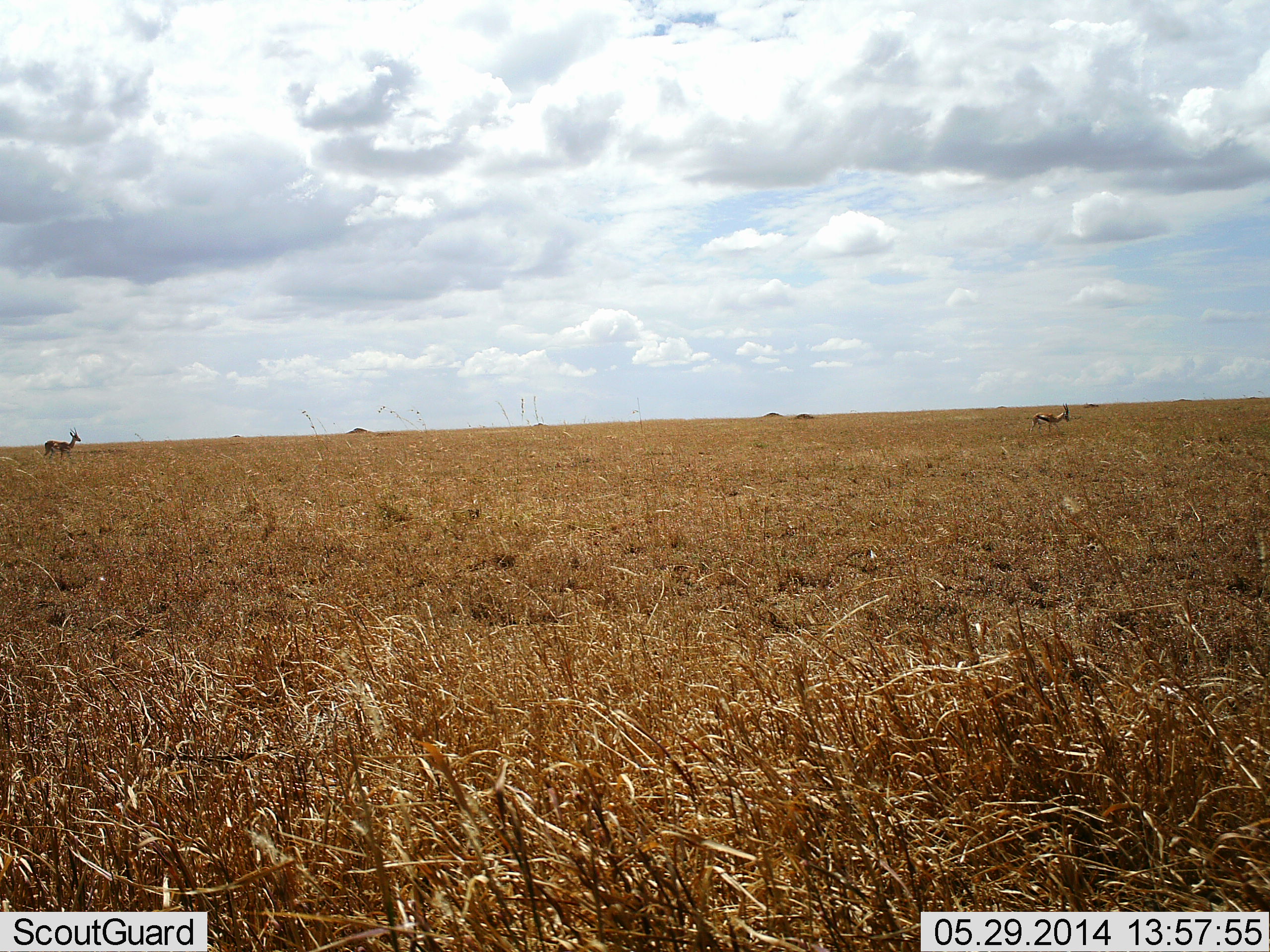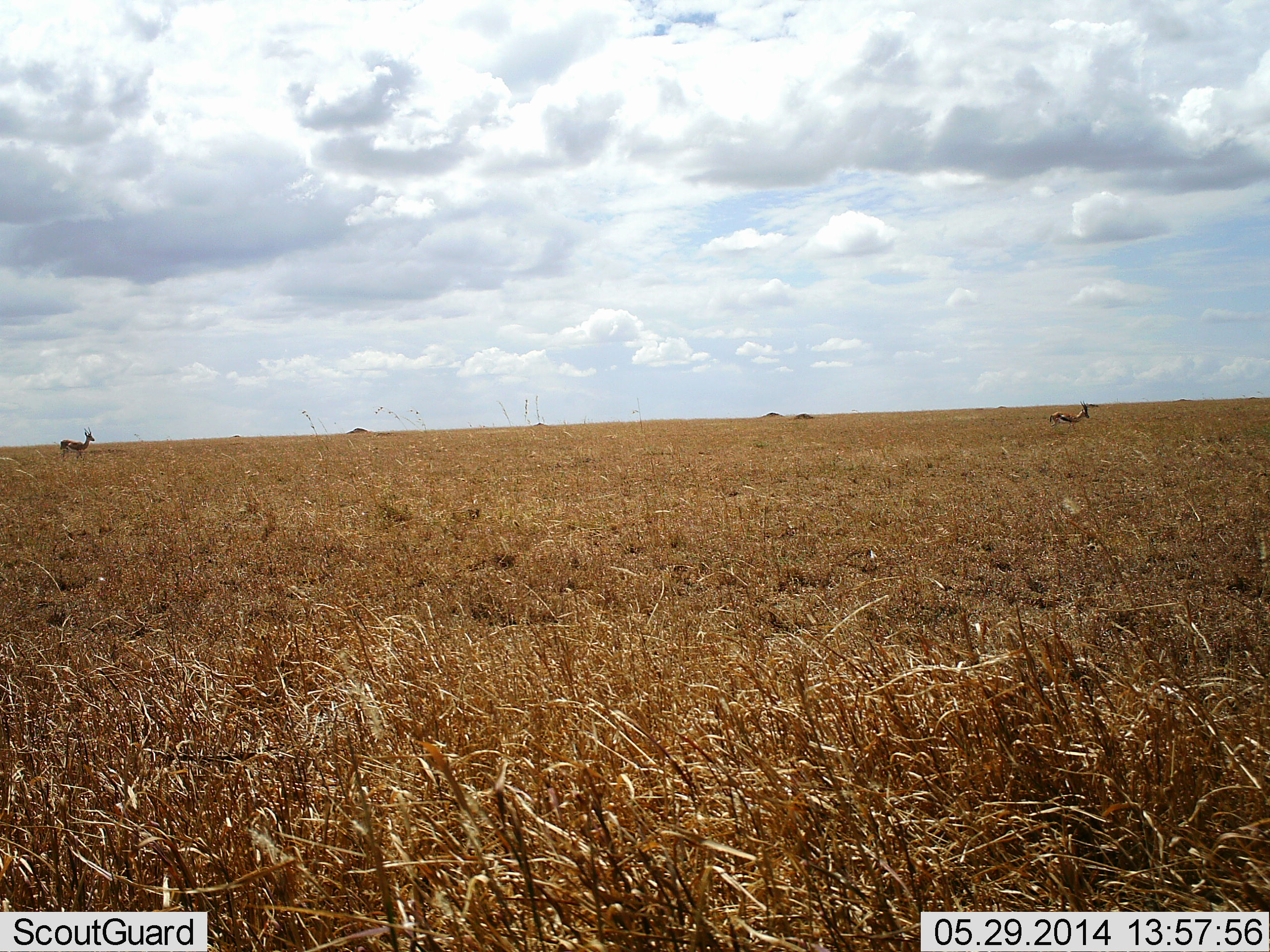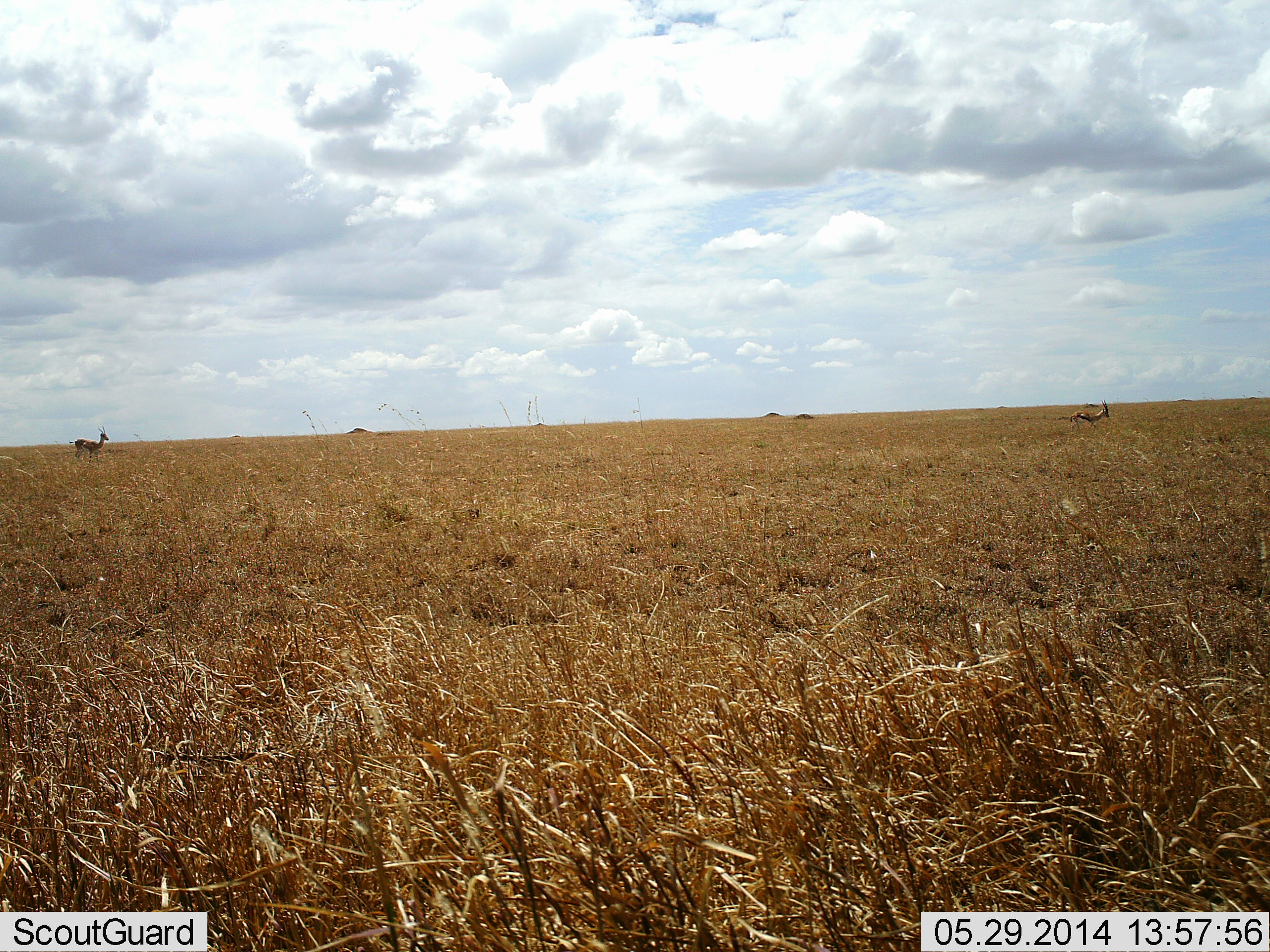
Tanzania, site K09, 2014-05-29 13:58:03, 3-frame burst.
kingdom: Animalia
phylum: Chordata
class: Mammalia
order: Artiodactyla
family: Bovidae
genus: Eudorcas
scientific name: Eudorcas thomsonii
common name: thomson's gazelle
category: gazellethomsons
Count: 2.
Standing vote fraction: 0%.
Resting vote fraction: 0%.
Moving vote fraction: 100%.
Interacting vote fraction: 0%.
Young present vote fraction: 0%.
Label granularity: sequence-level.